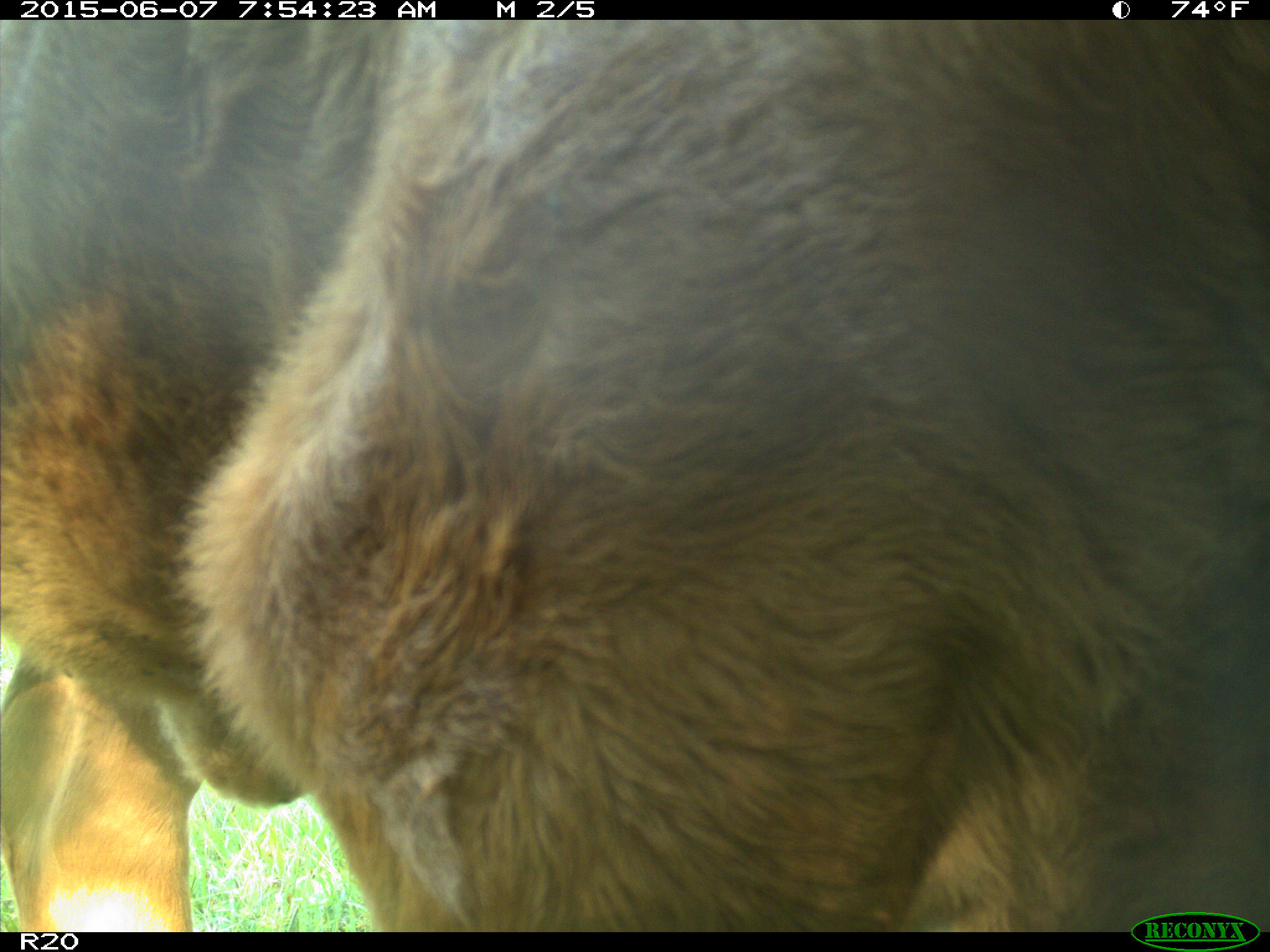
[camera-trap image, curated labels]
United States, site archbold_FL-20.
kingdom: Animalia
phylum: Chordata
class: Mammalia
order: Artiodactyla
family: Bovidae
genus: Bos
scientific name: Bos taurus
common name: domestic cow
Bos taurus (domestic cow).